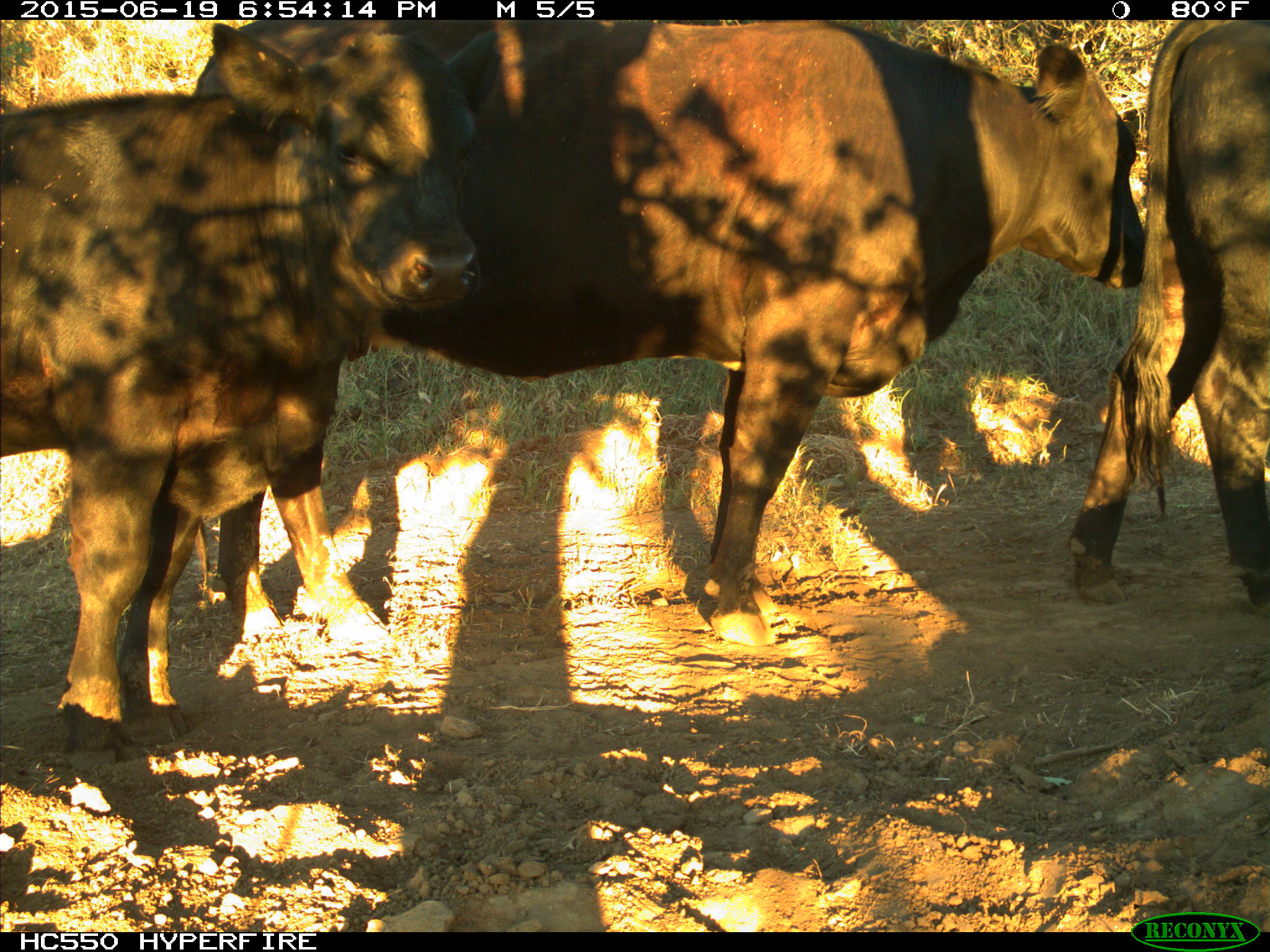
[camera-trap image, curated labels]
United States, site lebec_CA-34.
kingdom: Animalia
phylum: Chordata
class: Mammalia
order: Artiodactyla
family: Bovidae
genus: Bos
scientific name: Bos taurus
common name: domestic cow